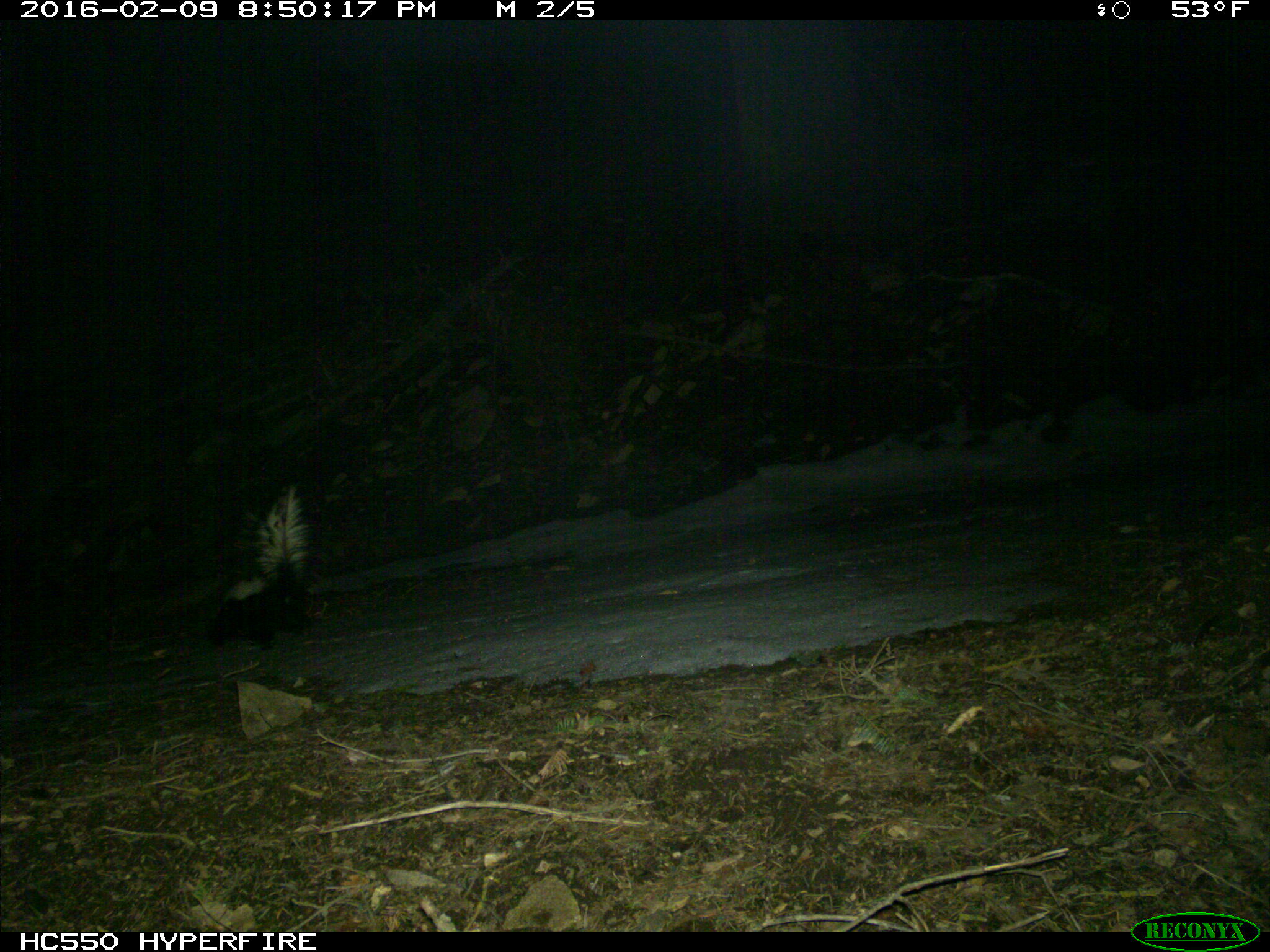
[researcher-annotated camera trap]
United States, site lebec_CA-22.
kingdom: Animalia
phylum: Chordata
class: Mammalia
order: Carnivora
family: Mephitidae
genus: Mephitis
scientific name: Mephitis mephitis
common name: striped skunk